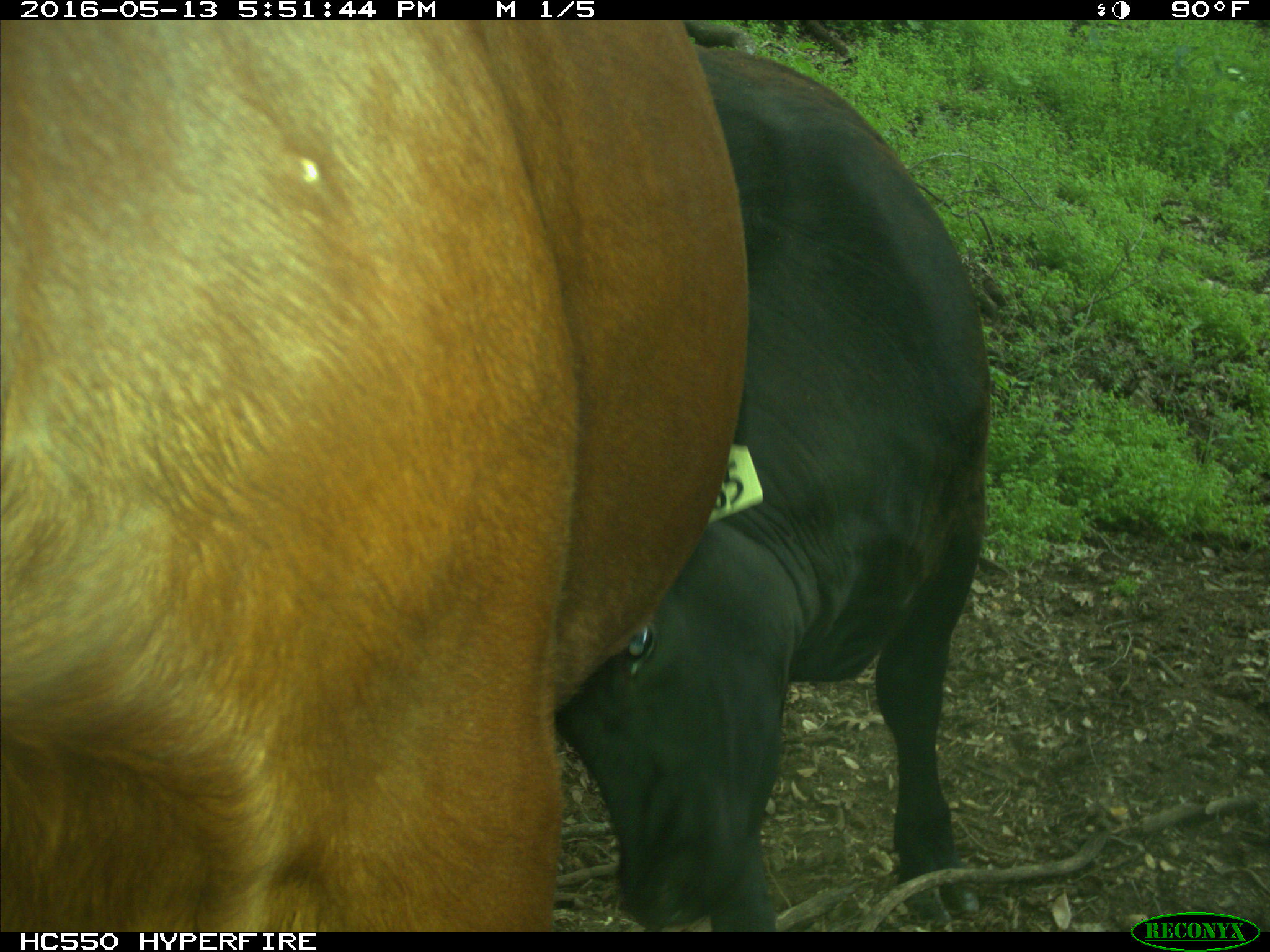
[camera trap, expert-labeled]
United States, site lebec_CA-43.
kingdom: Animalia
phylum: Chordata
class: Mammalia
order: Artiodactyla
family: Bovidae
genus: Bos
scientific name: Bos taurus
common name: domestic cow